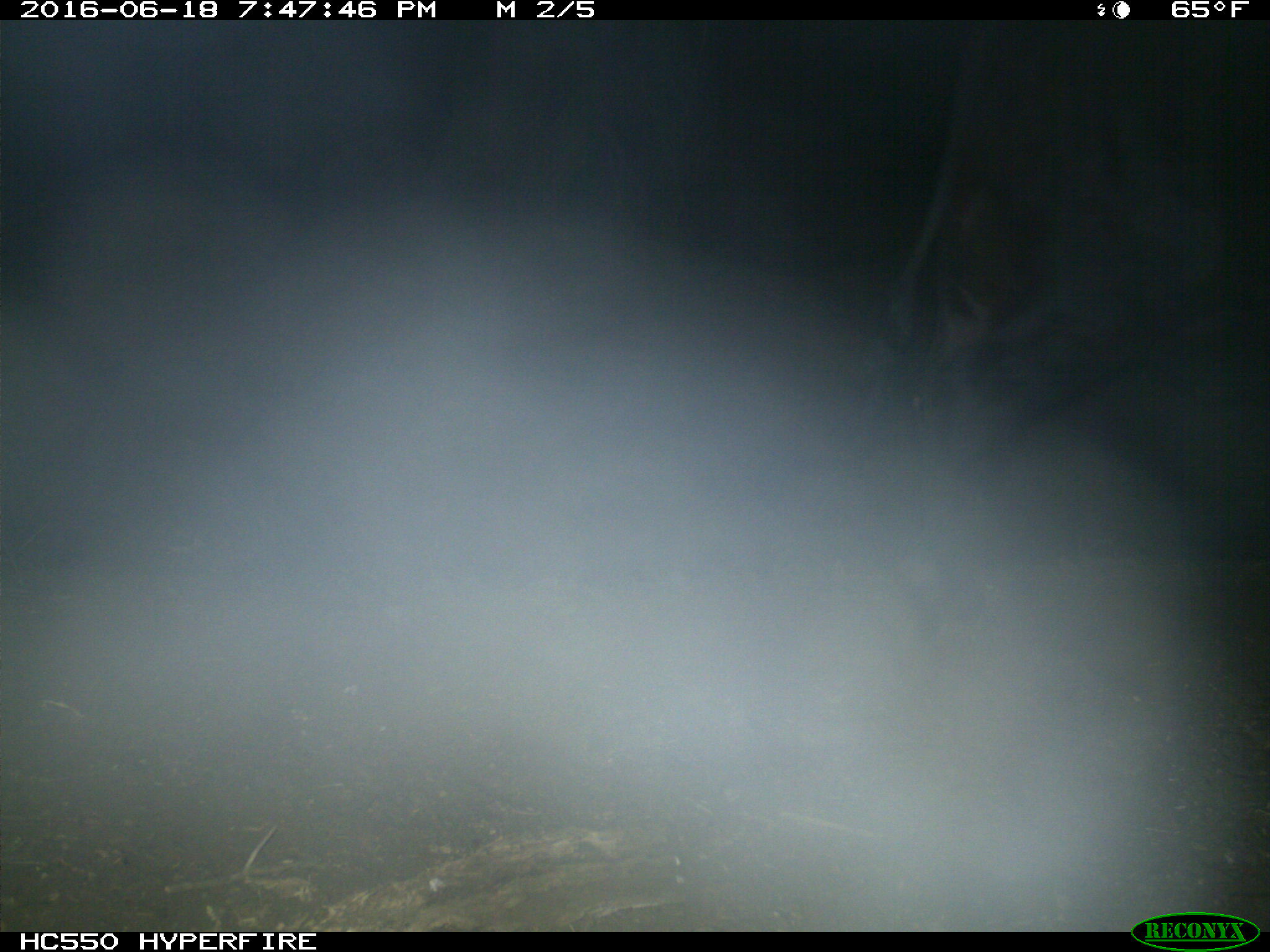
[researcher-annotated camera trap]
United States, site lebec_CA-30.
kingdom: Animalia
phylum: Chordata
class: Mammalia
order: Artiodactyla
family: Bovidae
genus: Bos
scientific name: Bos taurus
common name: domestic cow